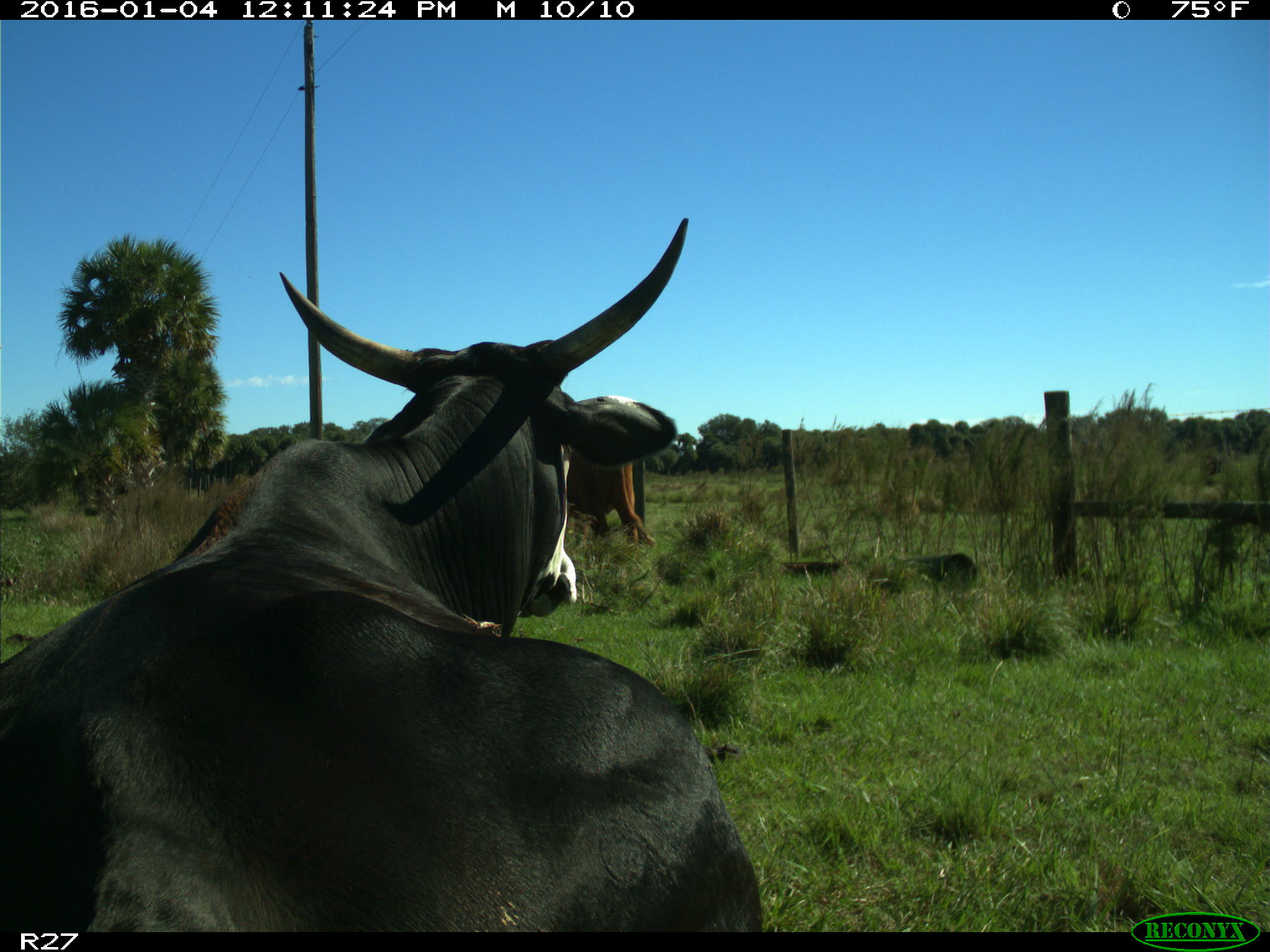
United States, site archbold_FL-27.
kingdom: Animalia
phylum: Chordata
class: Mammalia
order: Artiodactyla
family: Bovidae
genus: Bos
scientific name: Bos taurus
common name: domestic cow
Bos taurus (domestic cow).